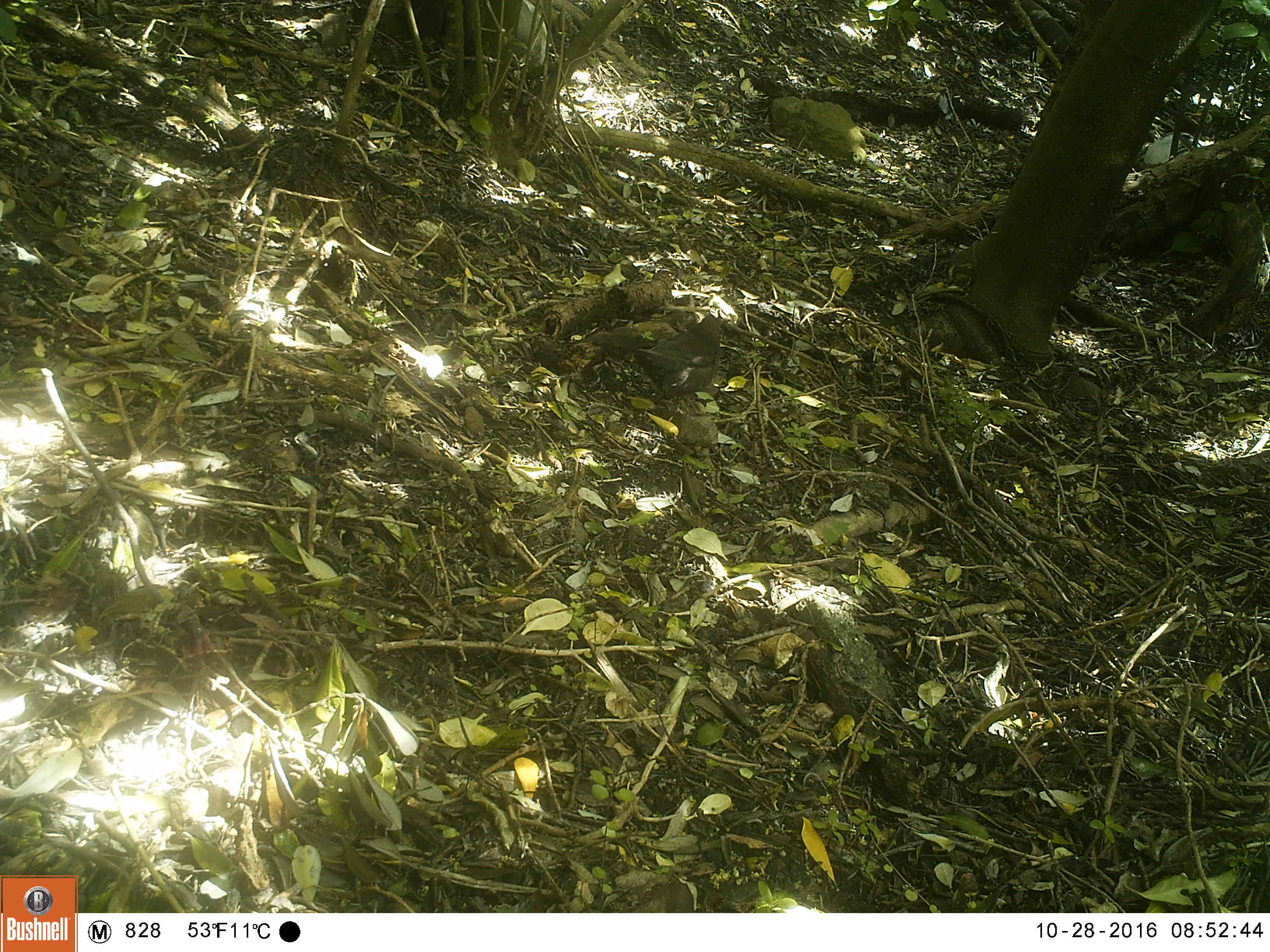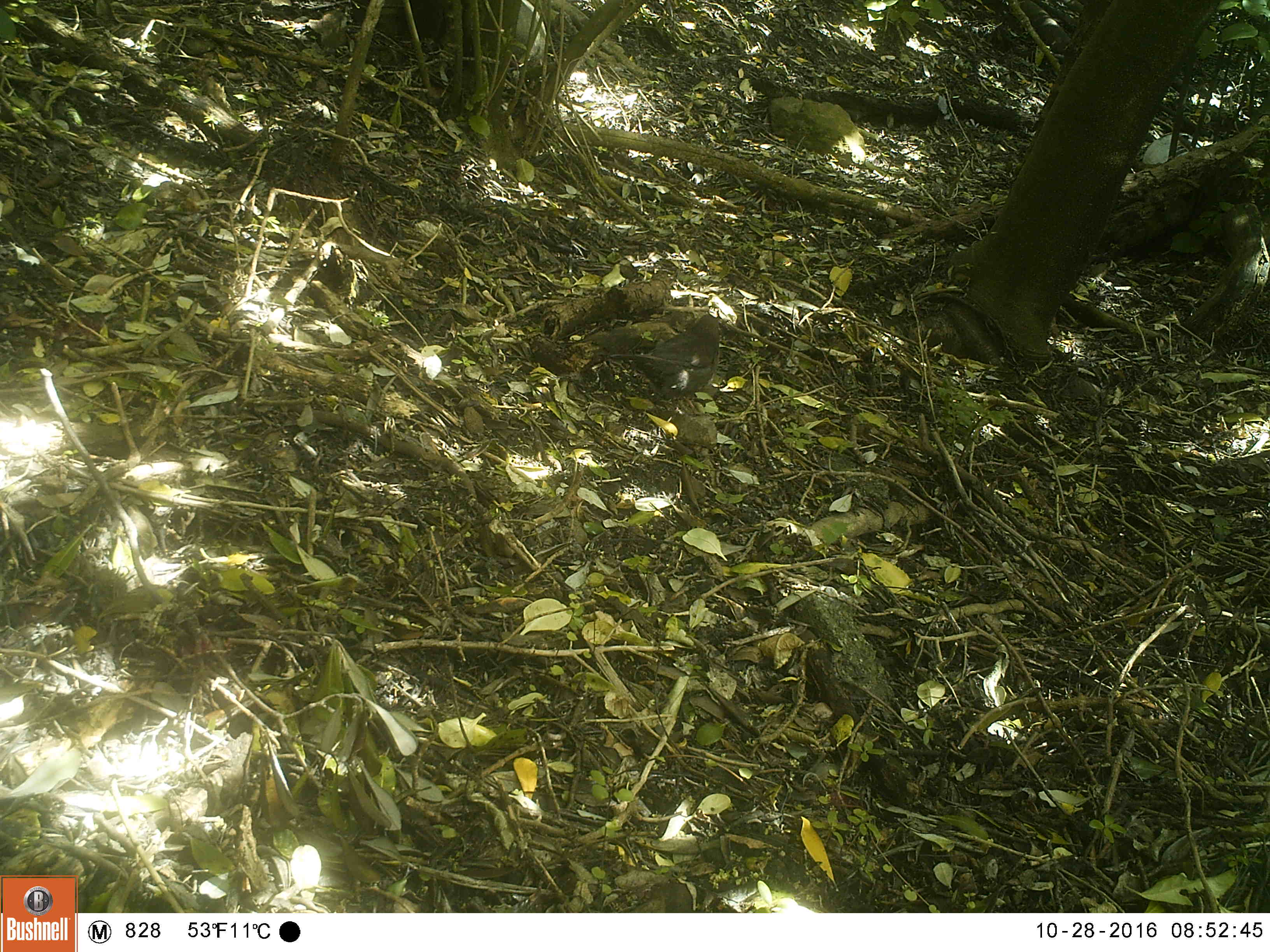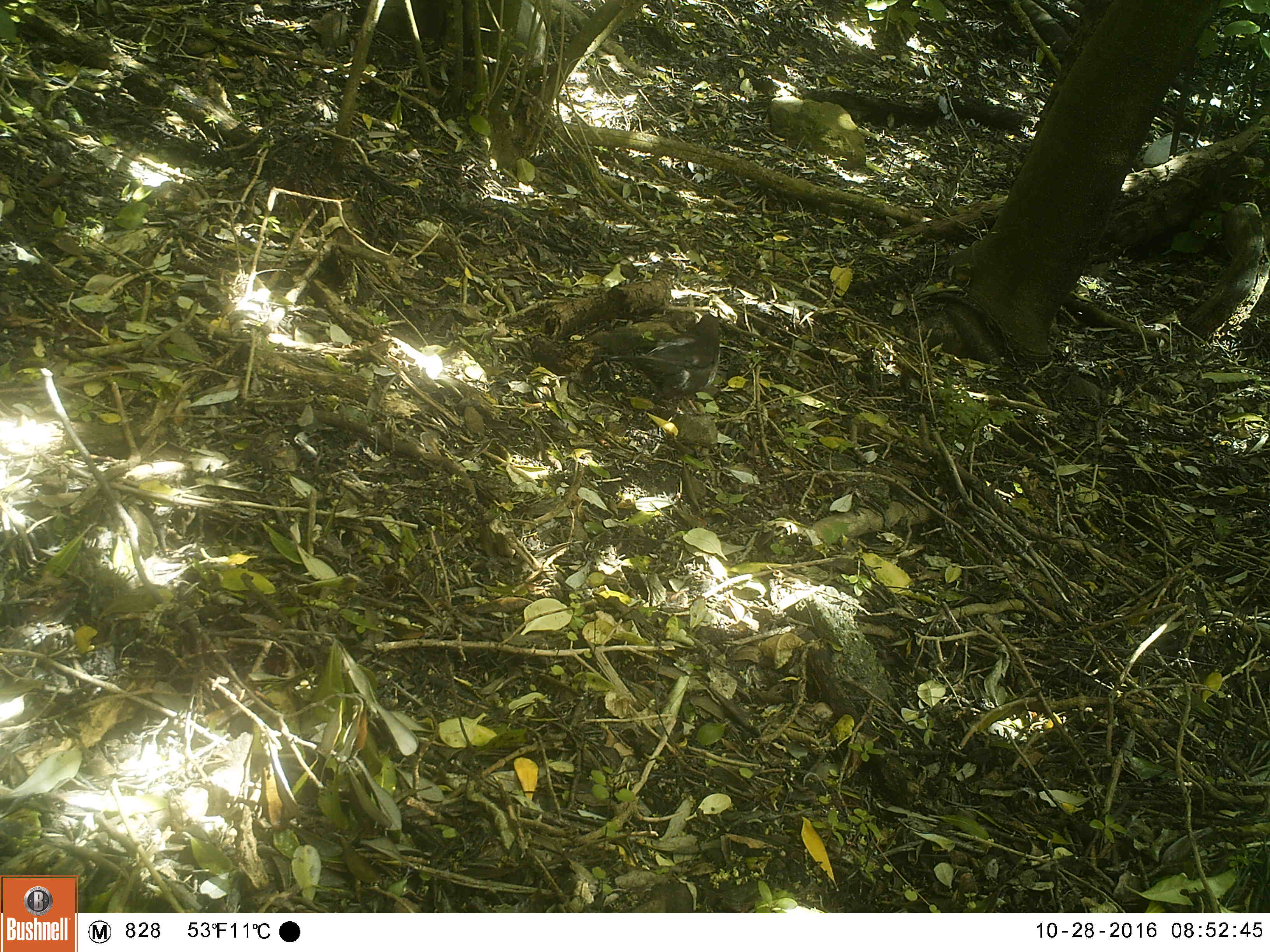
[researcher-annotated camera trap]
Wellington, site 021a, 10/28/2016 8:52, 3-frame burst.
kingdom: Animalia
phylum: Chordata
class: Aves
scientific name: Aves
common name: bird